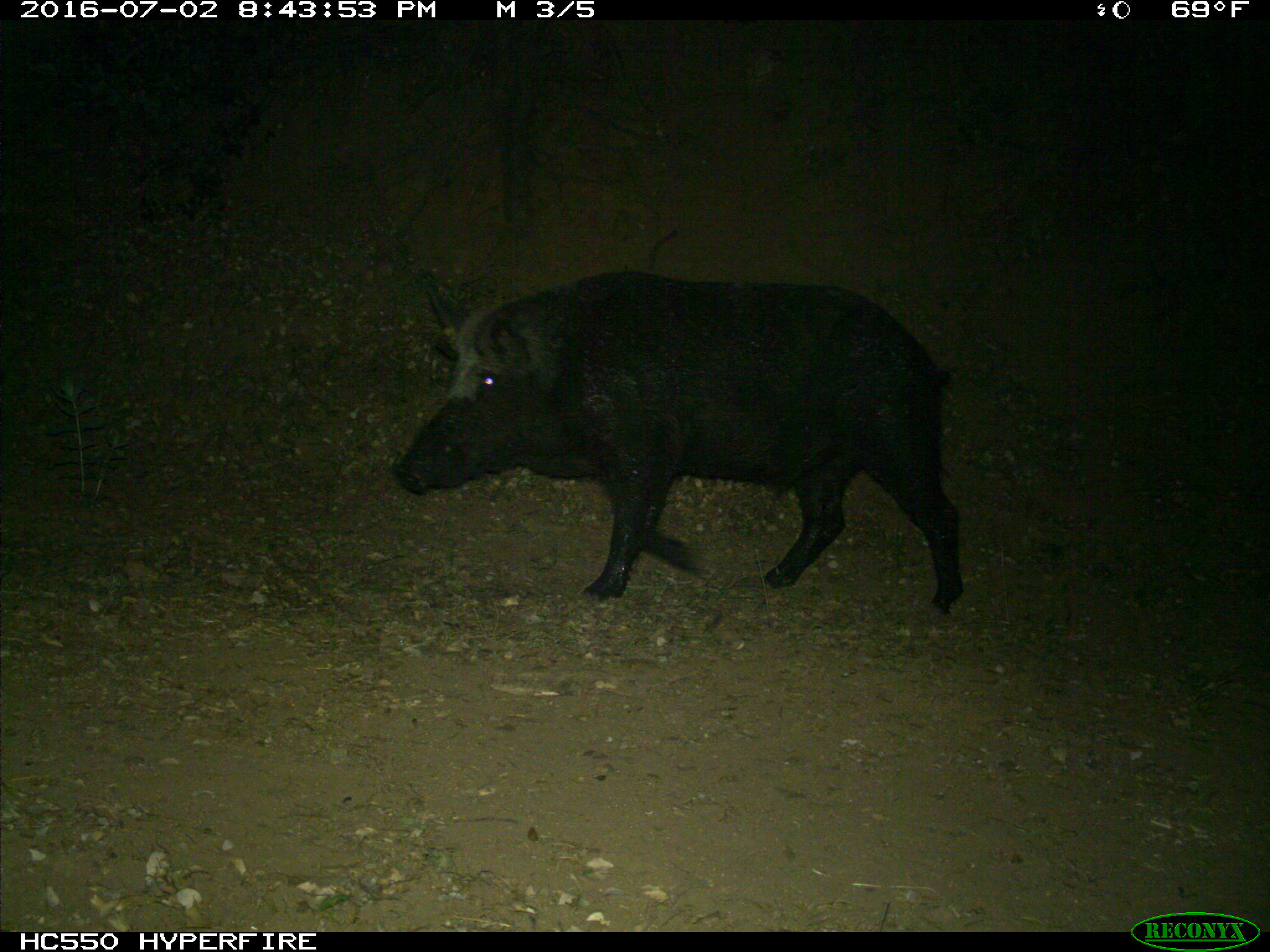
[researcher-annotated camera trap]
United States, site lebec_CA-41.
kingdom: Animalia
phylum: Chordata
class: Mammalia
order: Artiodactyla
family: Suidae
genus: Sus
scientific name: Sus scrofa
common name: wild boar